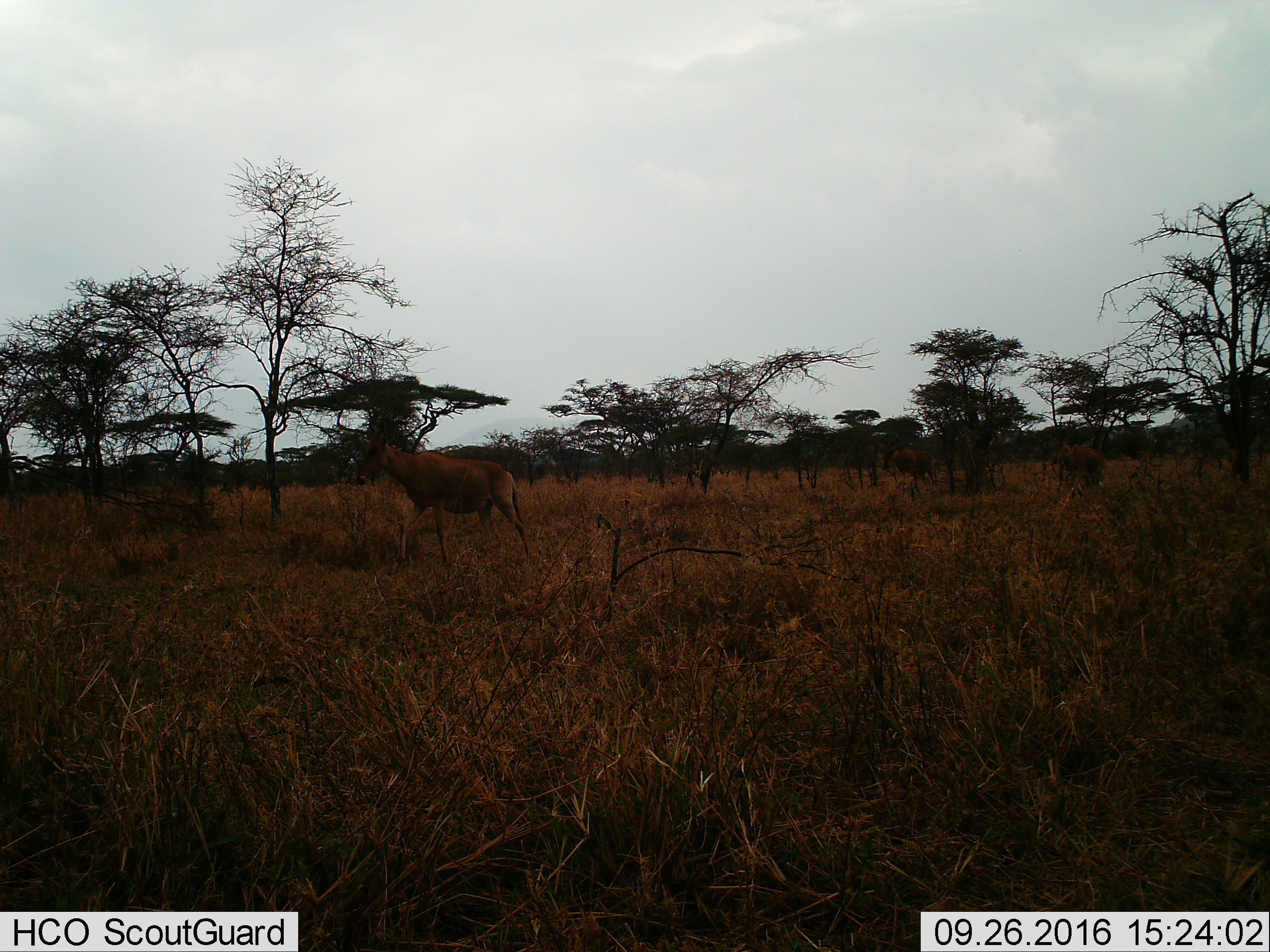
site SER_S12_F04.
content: unidentified animal